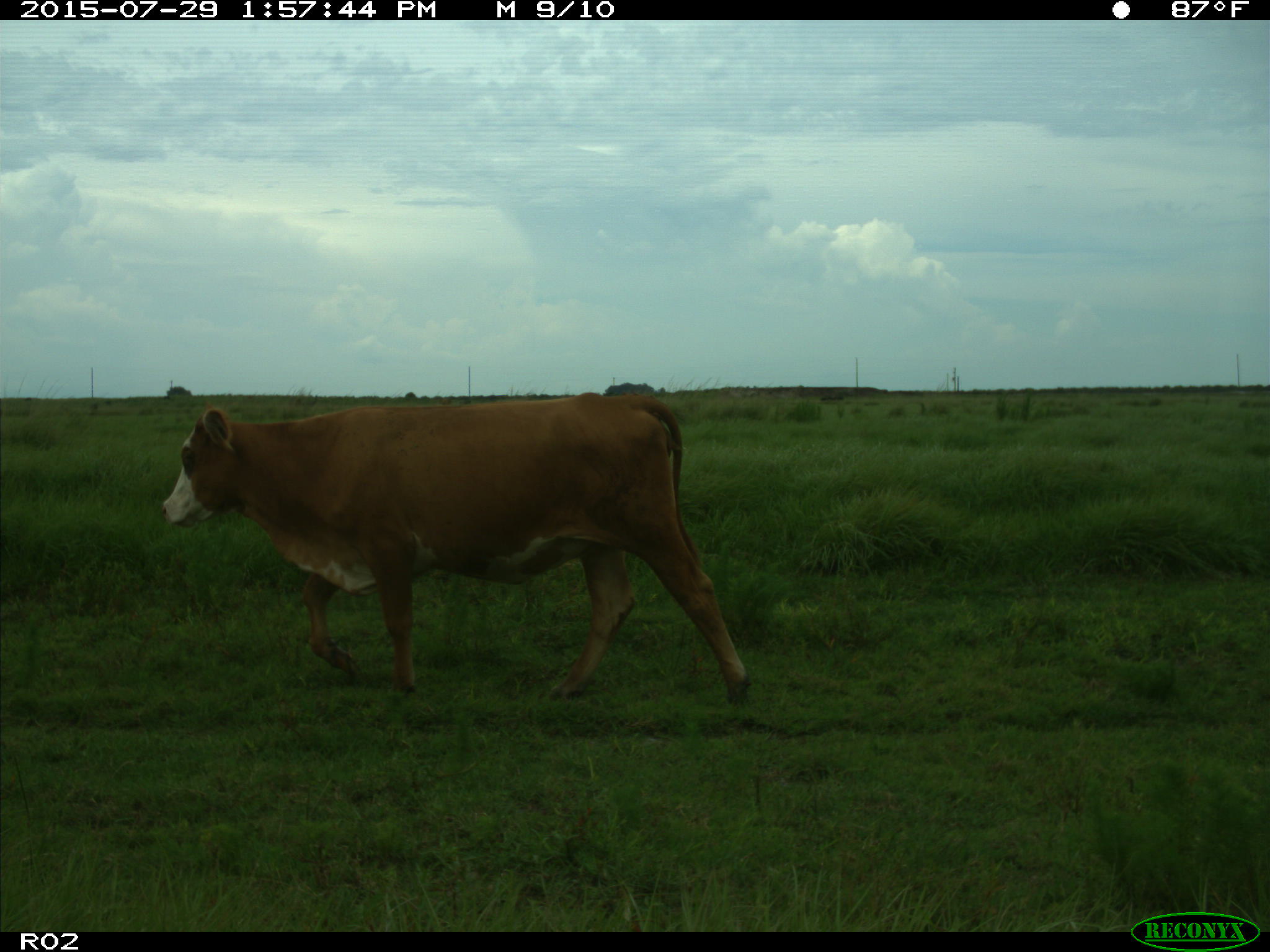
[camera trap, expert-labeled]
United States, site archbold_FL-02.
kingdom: Animalia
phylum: Chordata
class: Mammalia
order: Artiodactyla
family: Bovidae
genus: Bos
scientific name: Bos taurus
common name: domestic cow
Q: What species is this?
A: Bos taurus (domestic cow).